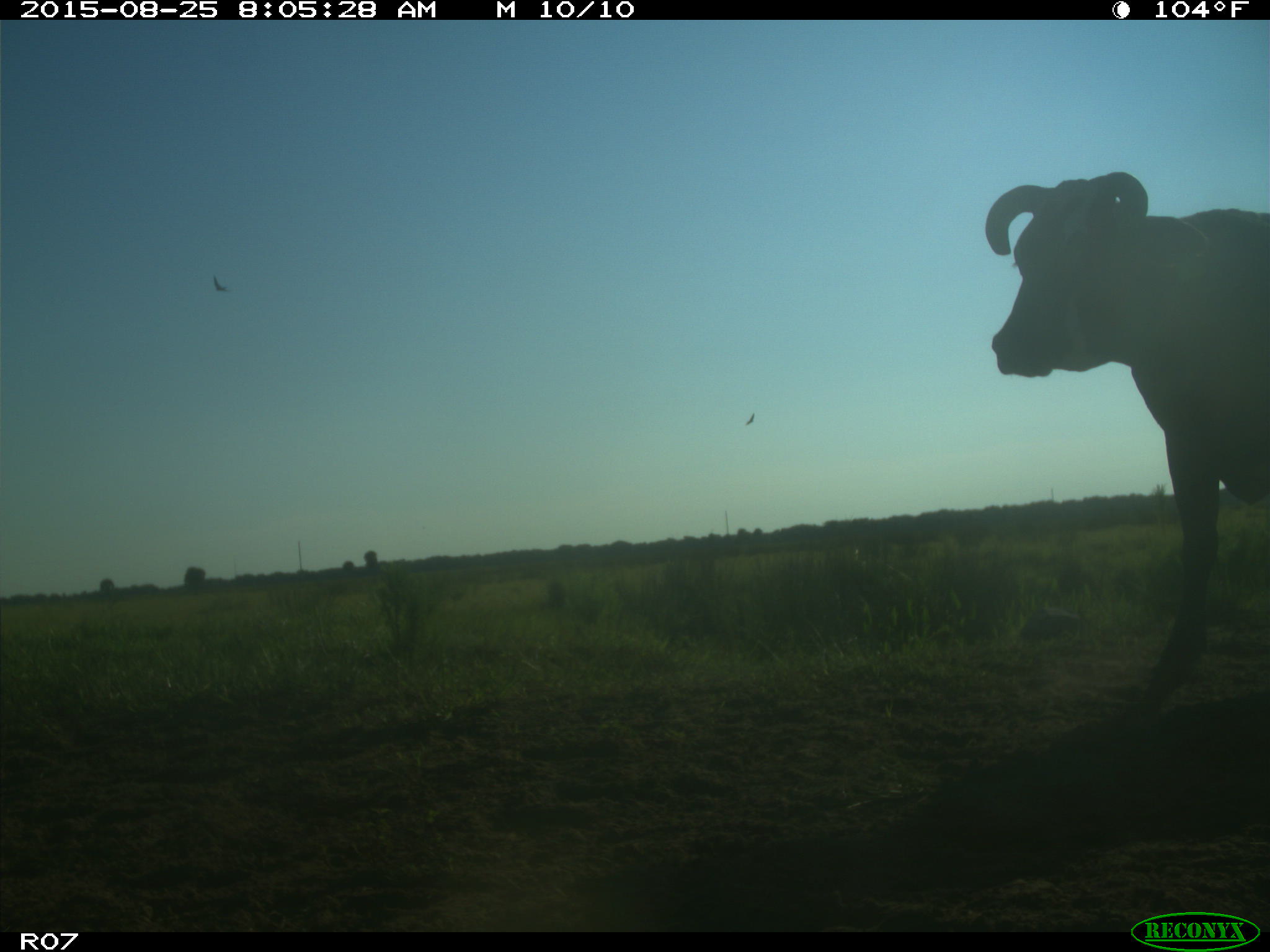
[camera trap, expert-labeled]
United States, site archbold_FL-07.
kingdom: Animalia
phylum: Chordata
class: Mammalia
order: Artiodactyla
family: Bovidae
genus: Bos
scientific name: Bos taurus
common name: domestic cow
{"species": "Bos taurus (domestic cow)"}